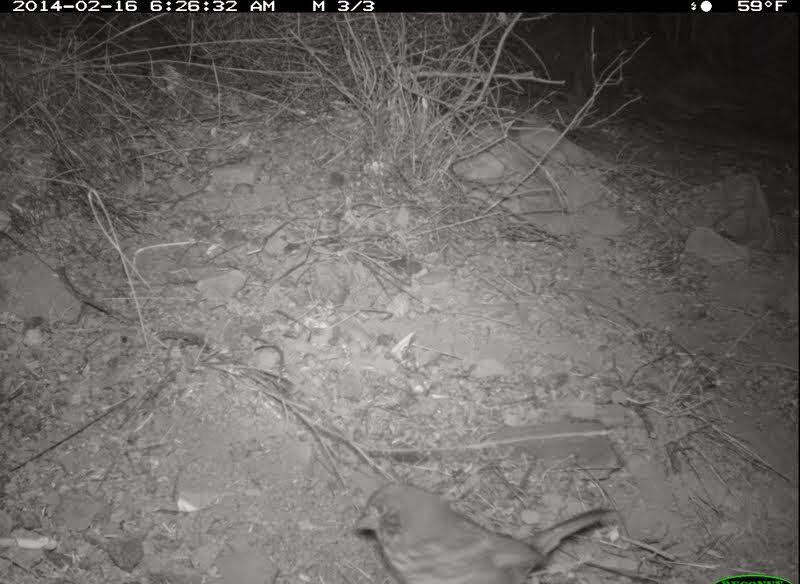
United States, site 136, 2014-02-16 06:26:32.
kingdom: Animalia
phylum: Chordata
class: Aves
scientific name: Aves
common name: bird